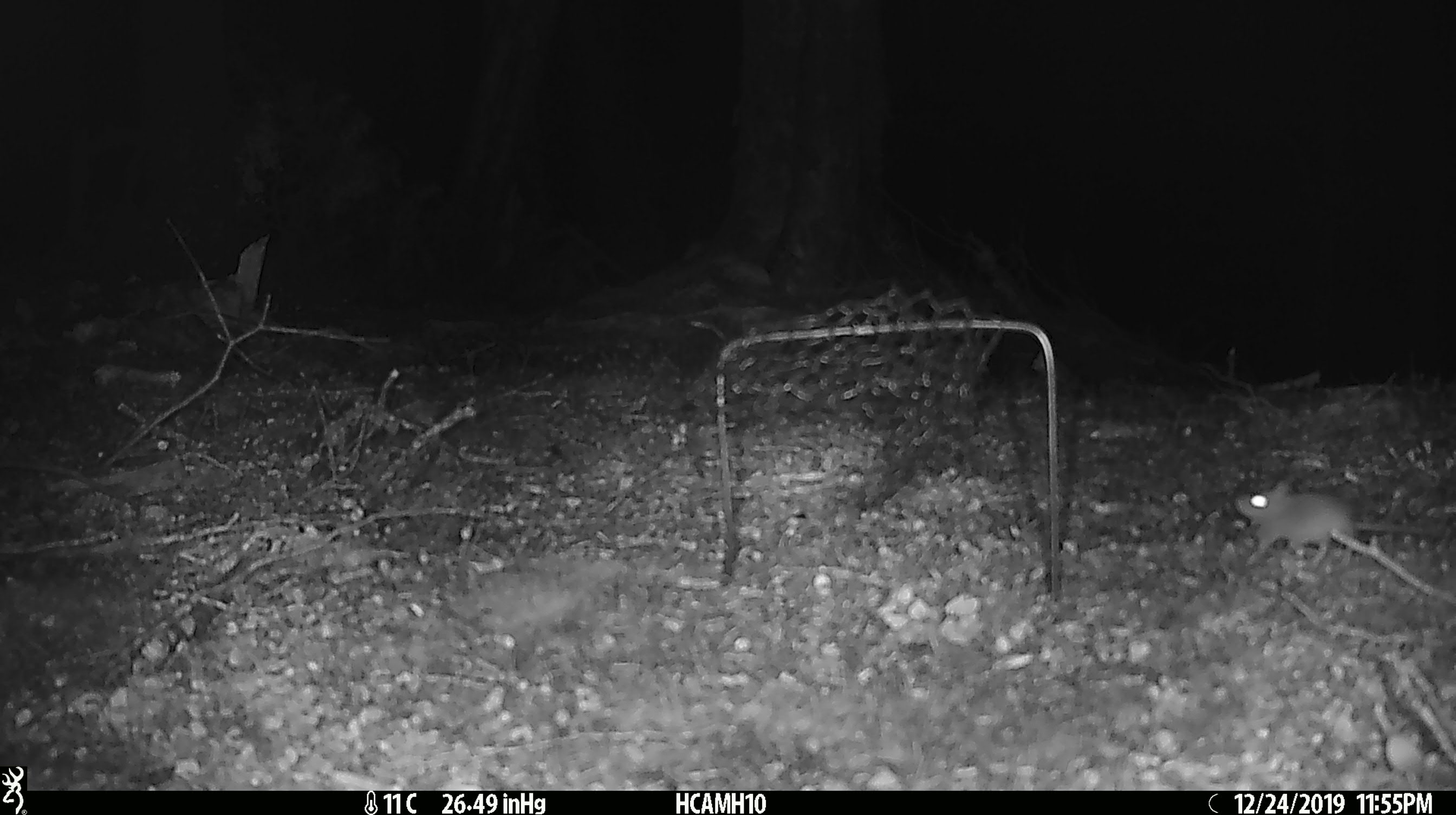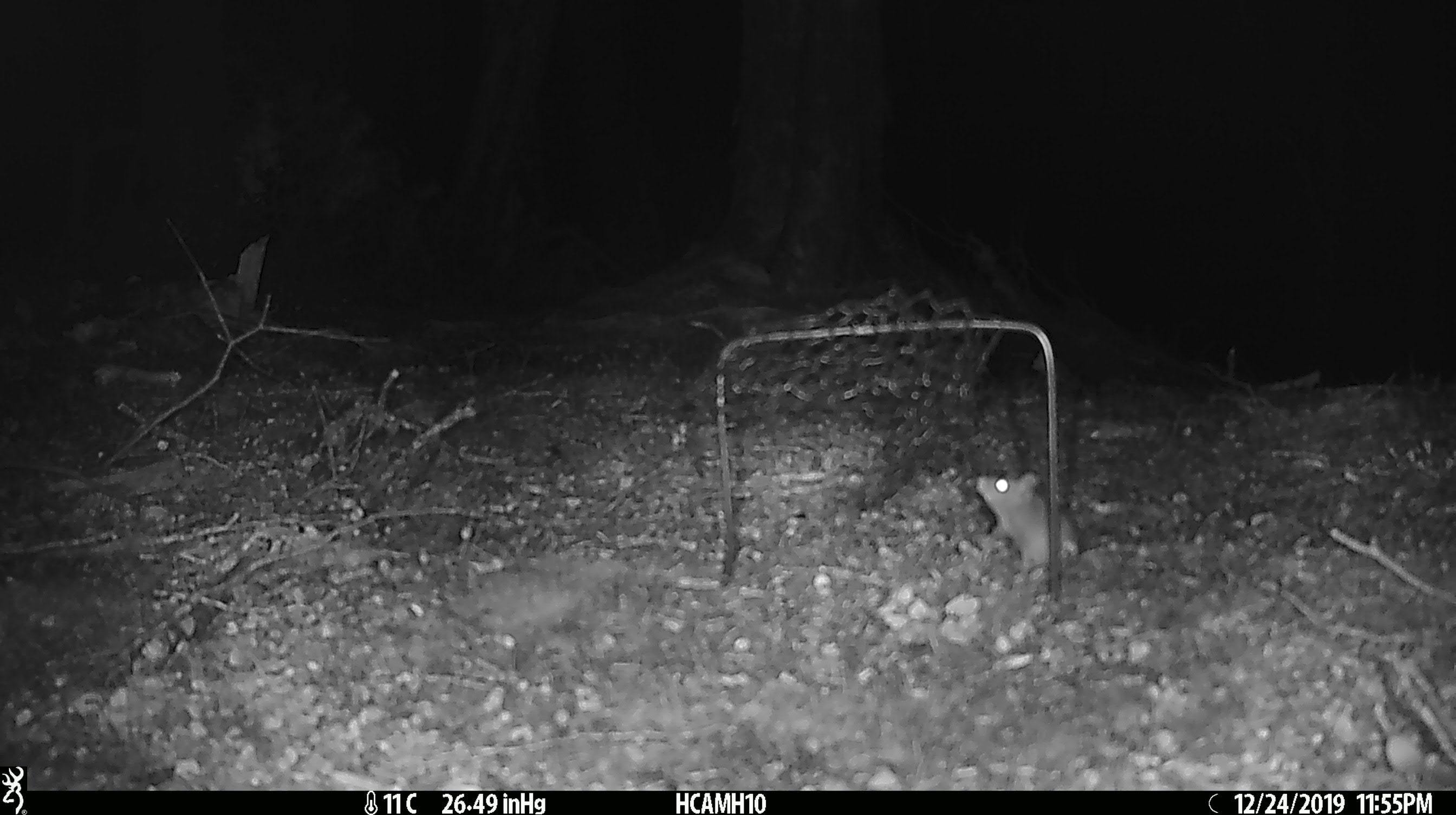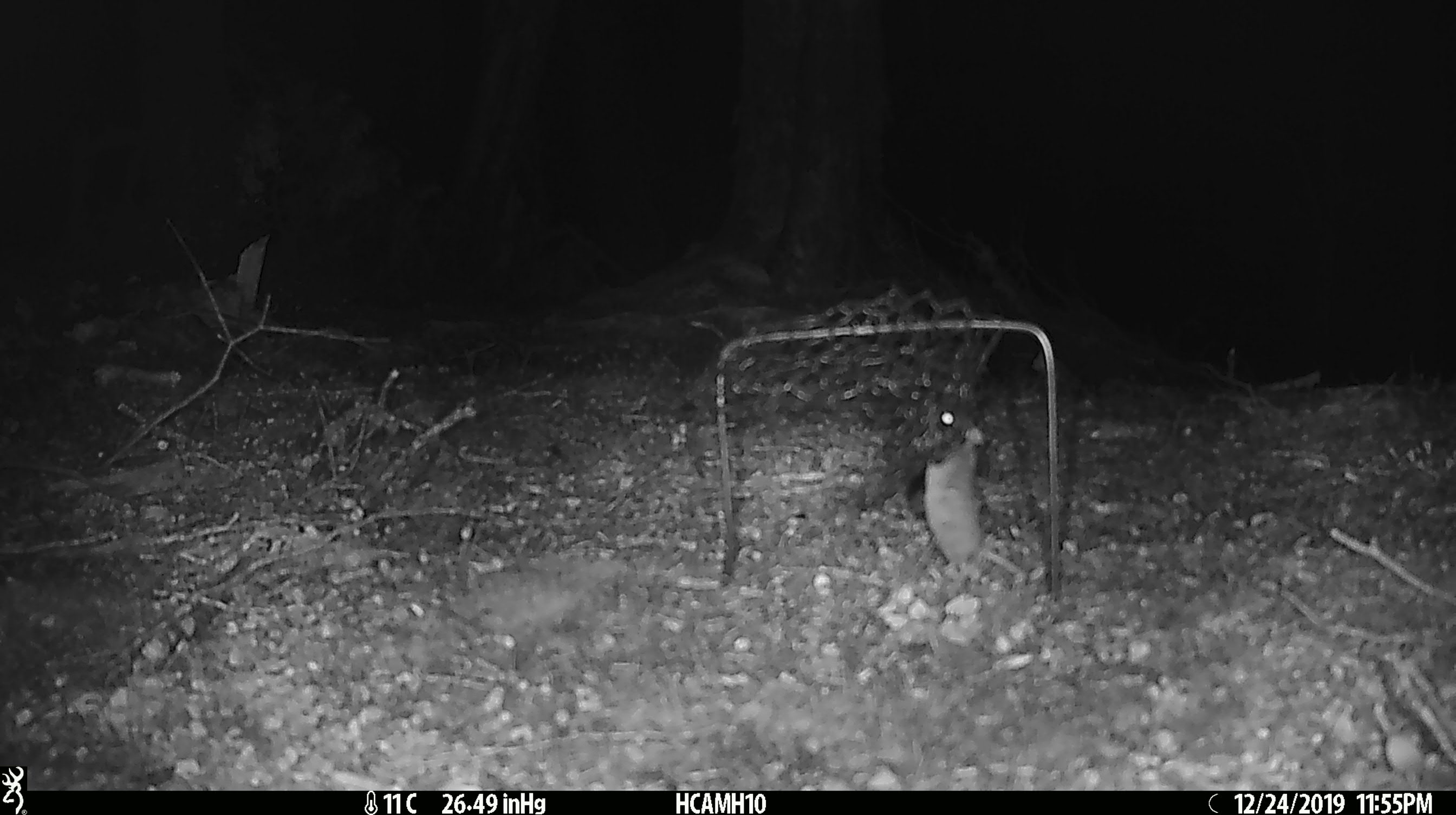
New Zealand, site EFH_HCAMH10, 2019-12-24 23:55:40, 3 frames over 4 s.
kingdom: Animalia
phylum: Chordata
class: Mammalia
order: Rodentia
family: Muridae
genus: Mus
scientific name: Mus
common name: mouse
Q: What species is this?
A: Mouse (Mus).